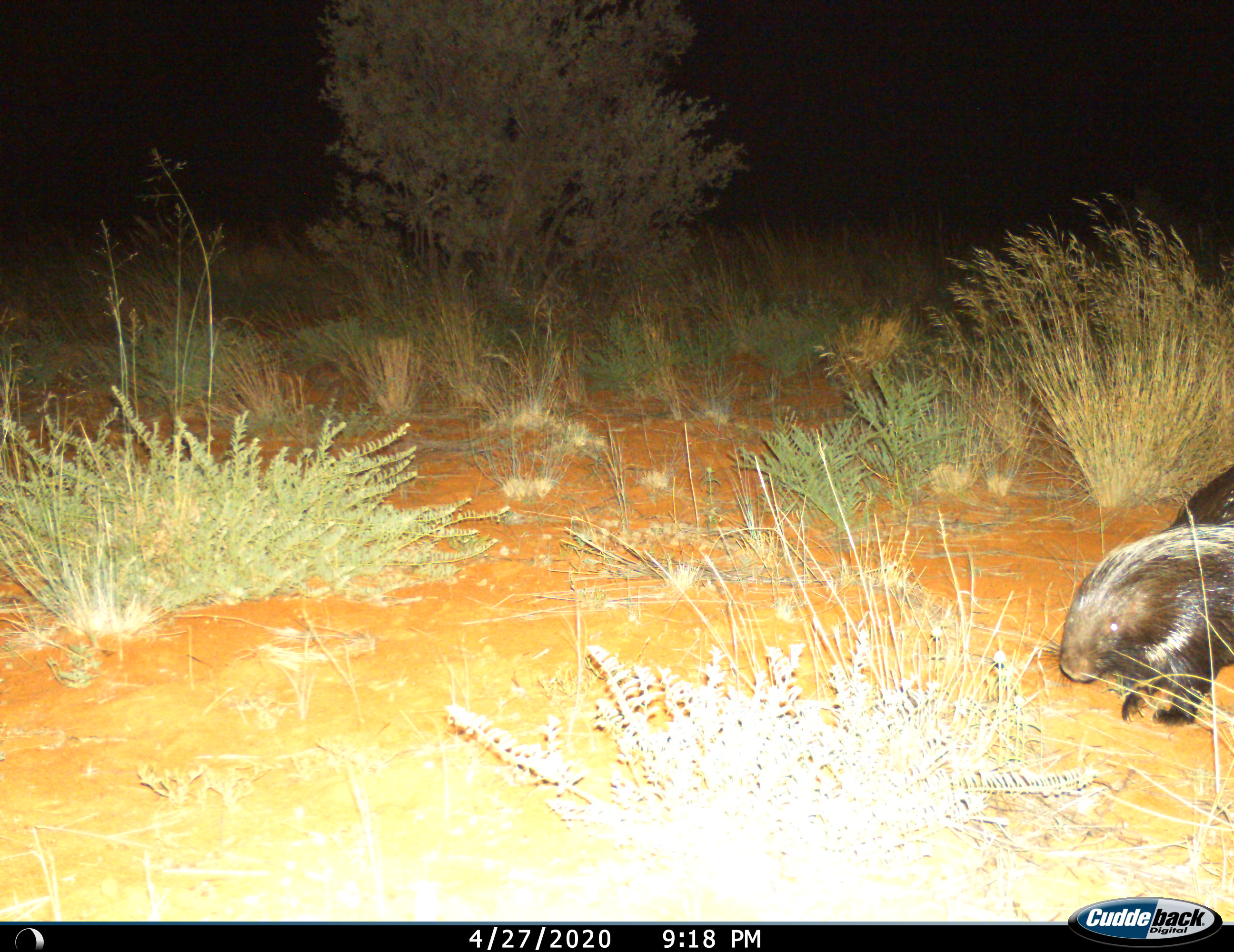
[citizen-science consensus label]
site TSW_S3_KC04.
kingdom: Animalia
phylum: Chordata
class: Mammalia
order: Rodentia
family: Hystricidae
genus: Hystrix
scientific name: Hystrix cristata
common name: crested porcupine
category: porcupine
Porcupine (crested porcupine) (Hystrix cristata), count 1. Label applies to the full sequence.